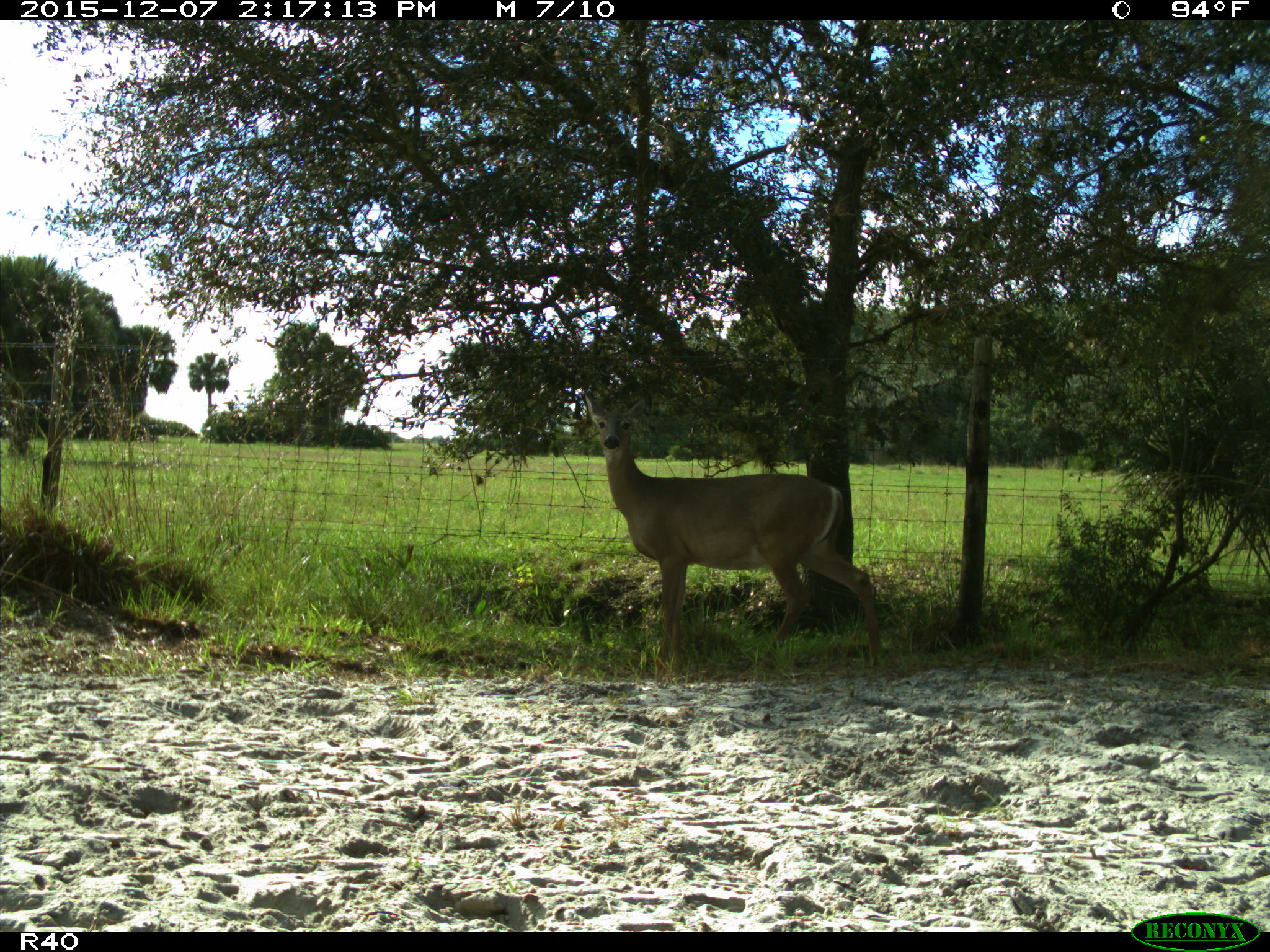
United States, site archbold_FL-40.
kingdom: Animalia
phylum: Chordata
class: Mammalia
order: Artiodactyla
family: Cervidae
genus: Odocoileus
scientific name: Odocoileus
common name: deer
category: unidentified deer